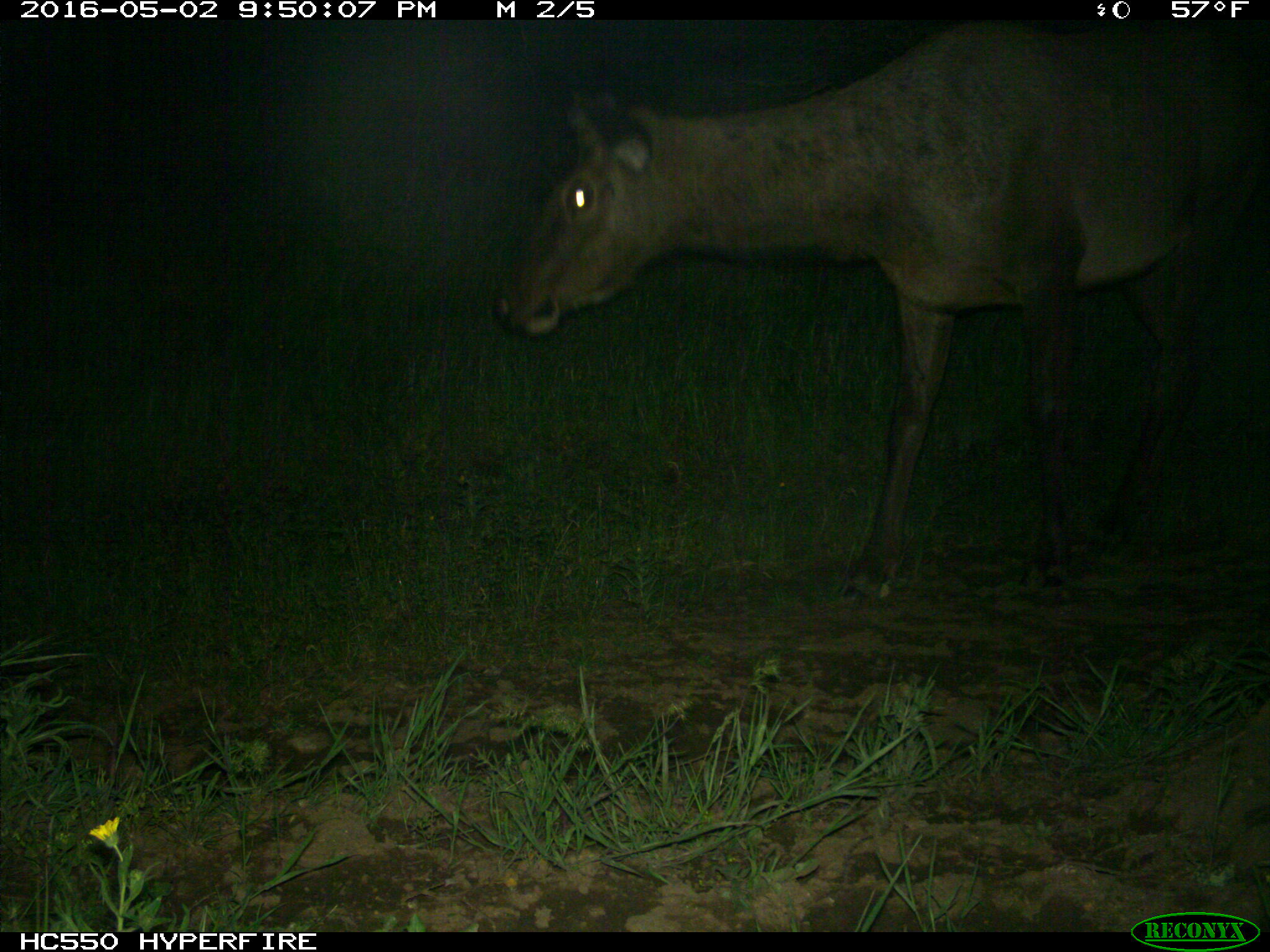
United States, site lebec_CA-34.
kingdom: Animalia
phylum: Chordata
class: Mammalia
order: Artiodactyla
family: Cervidae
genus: Cervus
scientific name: Cervus canadensis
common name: elk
Cervus canadensis (elk).